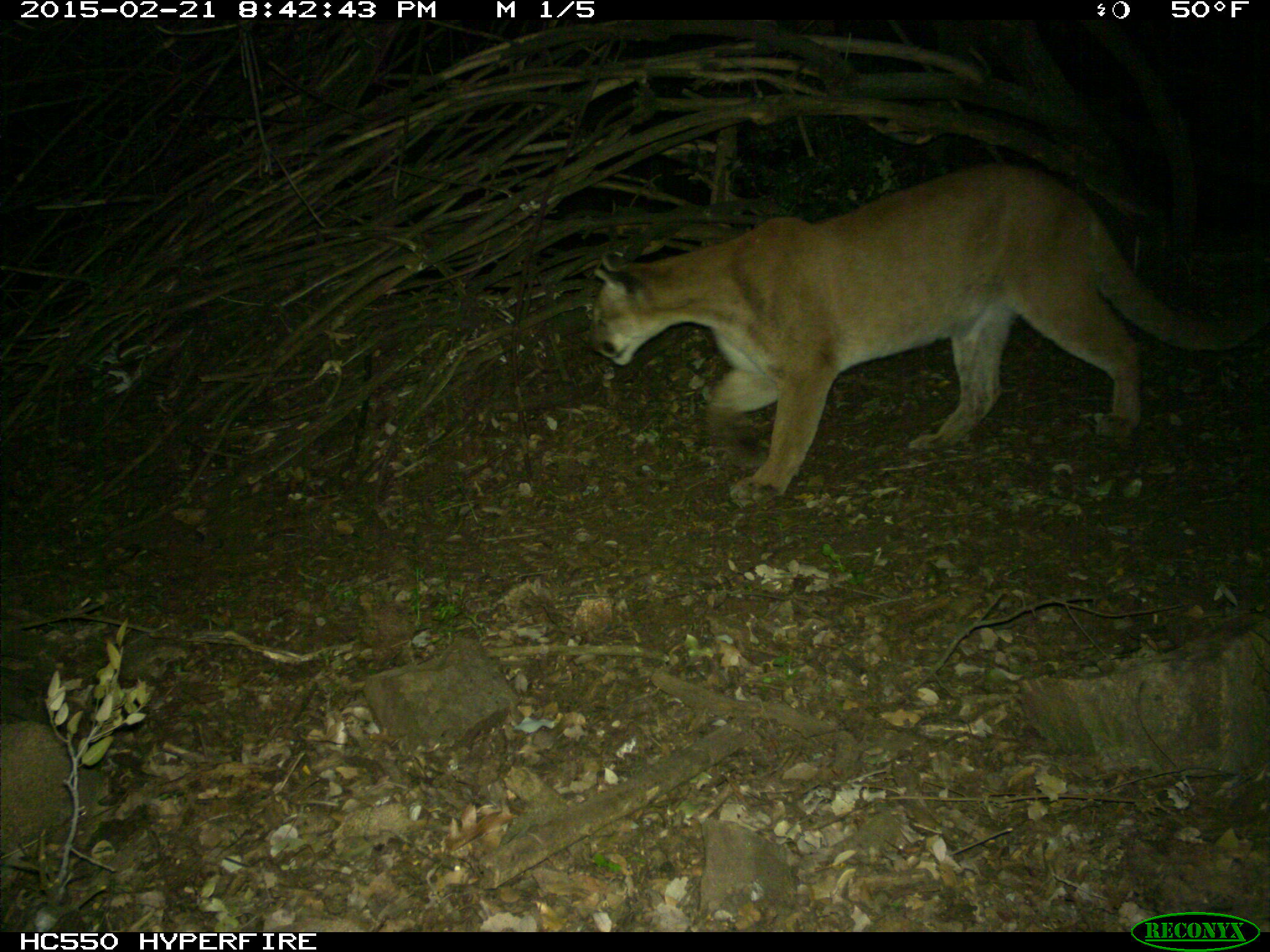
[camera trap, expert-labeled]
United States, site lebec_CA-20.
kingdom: Animalia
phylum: Chordata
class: Mammalia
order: Carnivora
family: Felidae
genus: Puma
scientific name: Puma concolor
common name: mountain lion